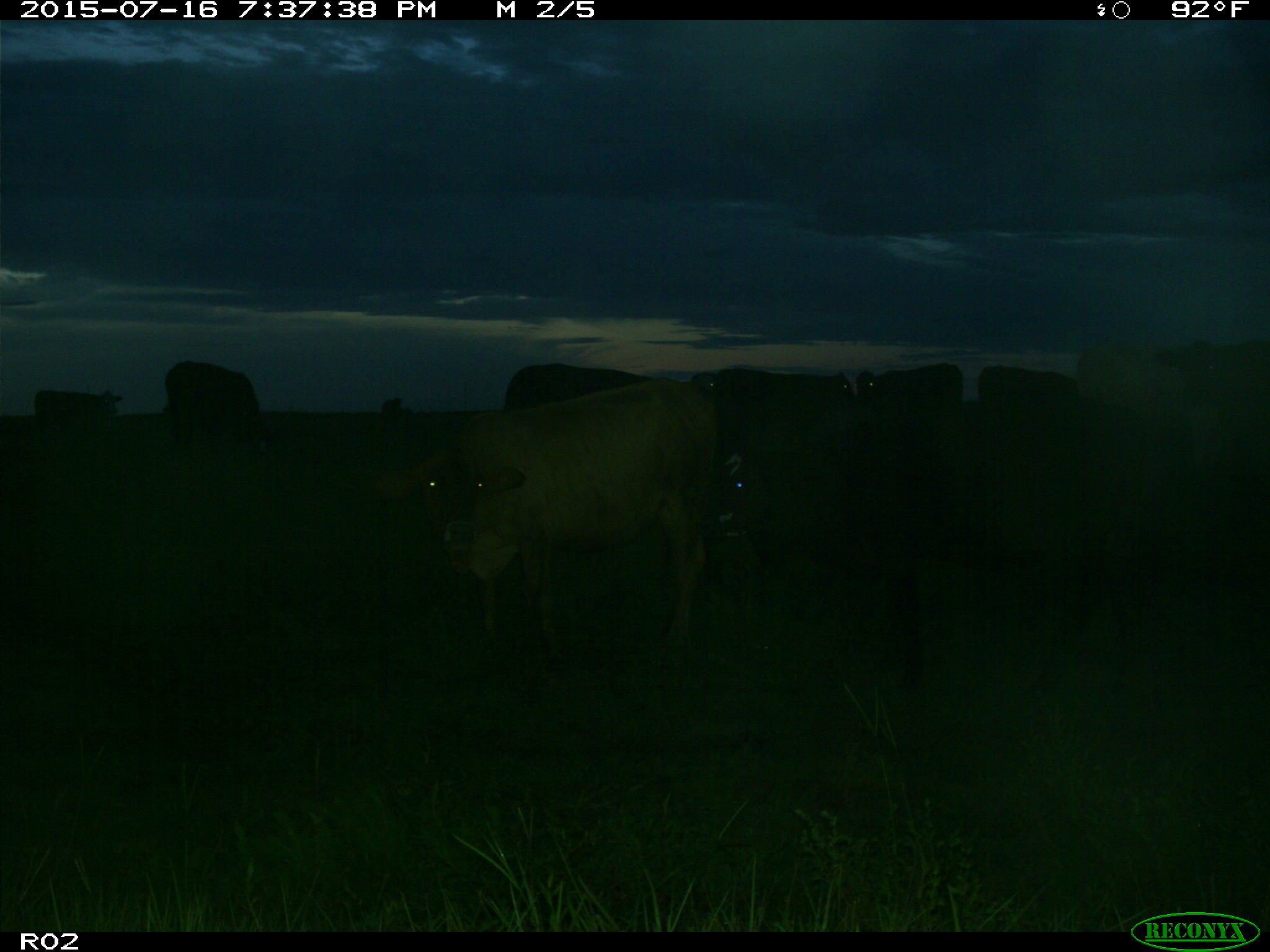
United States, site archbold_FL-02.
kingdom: Animalia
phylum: Chordata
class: Mammalia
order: Artiodactyla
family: Bovidae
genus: Bos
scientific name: Bos taurus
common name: domestic cow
Bos taurus (domestic cow).